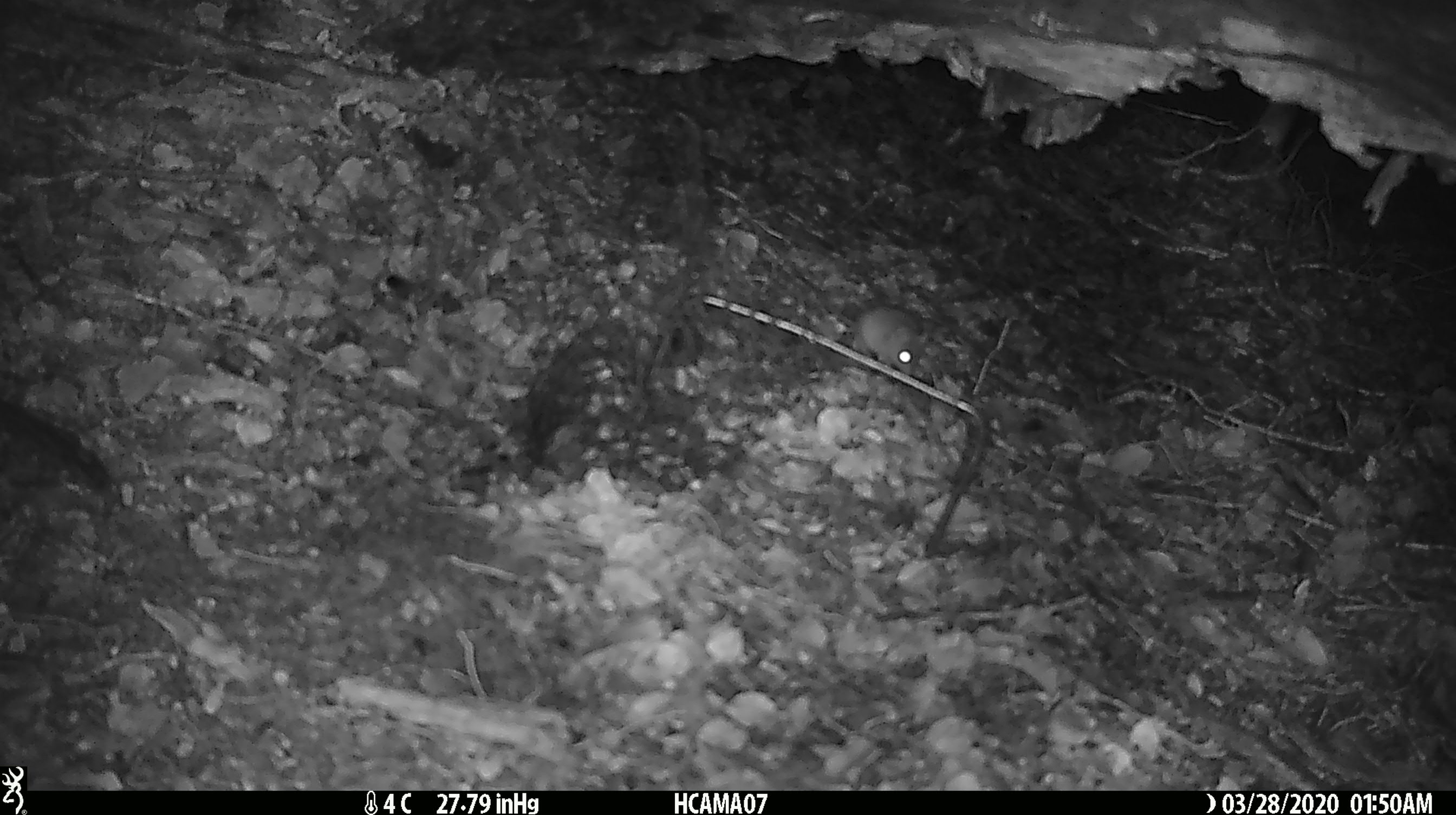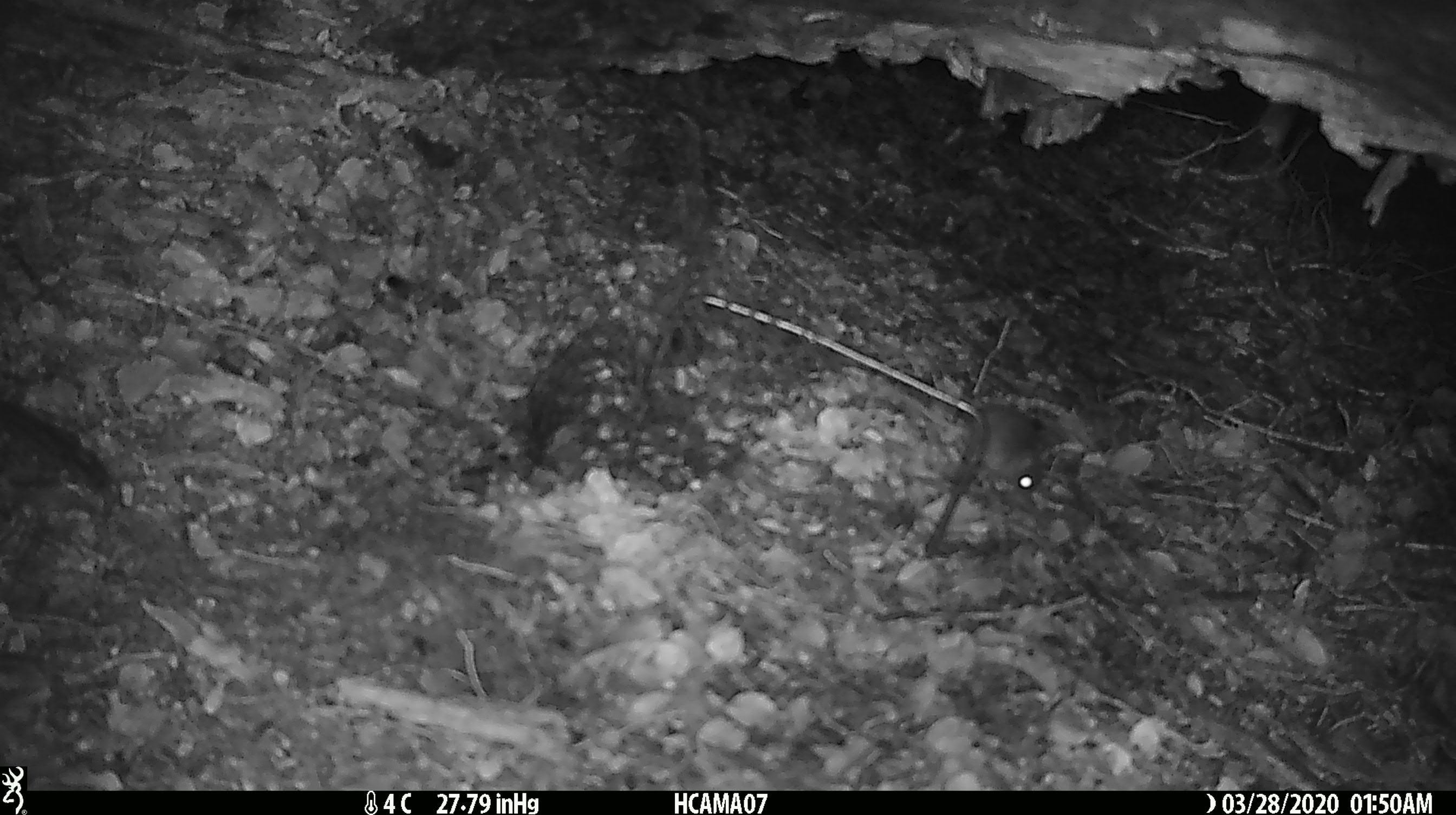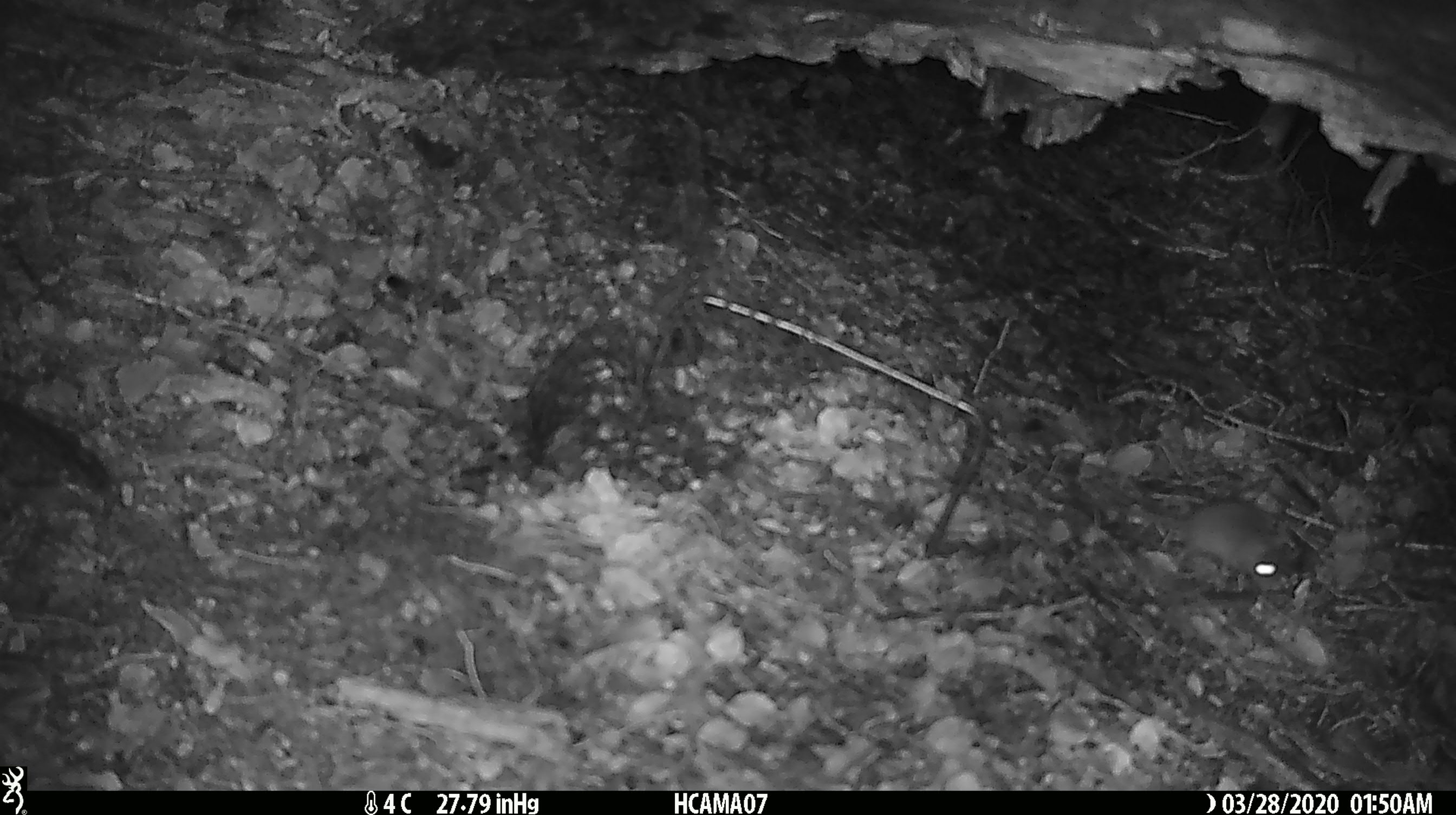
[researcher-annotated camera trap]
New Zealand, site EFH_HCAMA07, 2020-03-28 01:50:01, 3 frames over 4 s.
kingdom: Animalia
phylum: Chordata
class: Mammalia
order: Rodentia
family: Muridae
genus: Mus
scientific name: Mus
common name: mouse